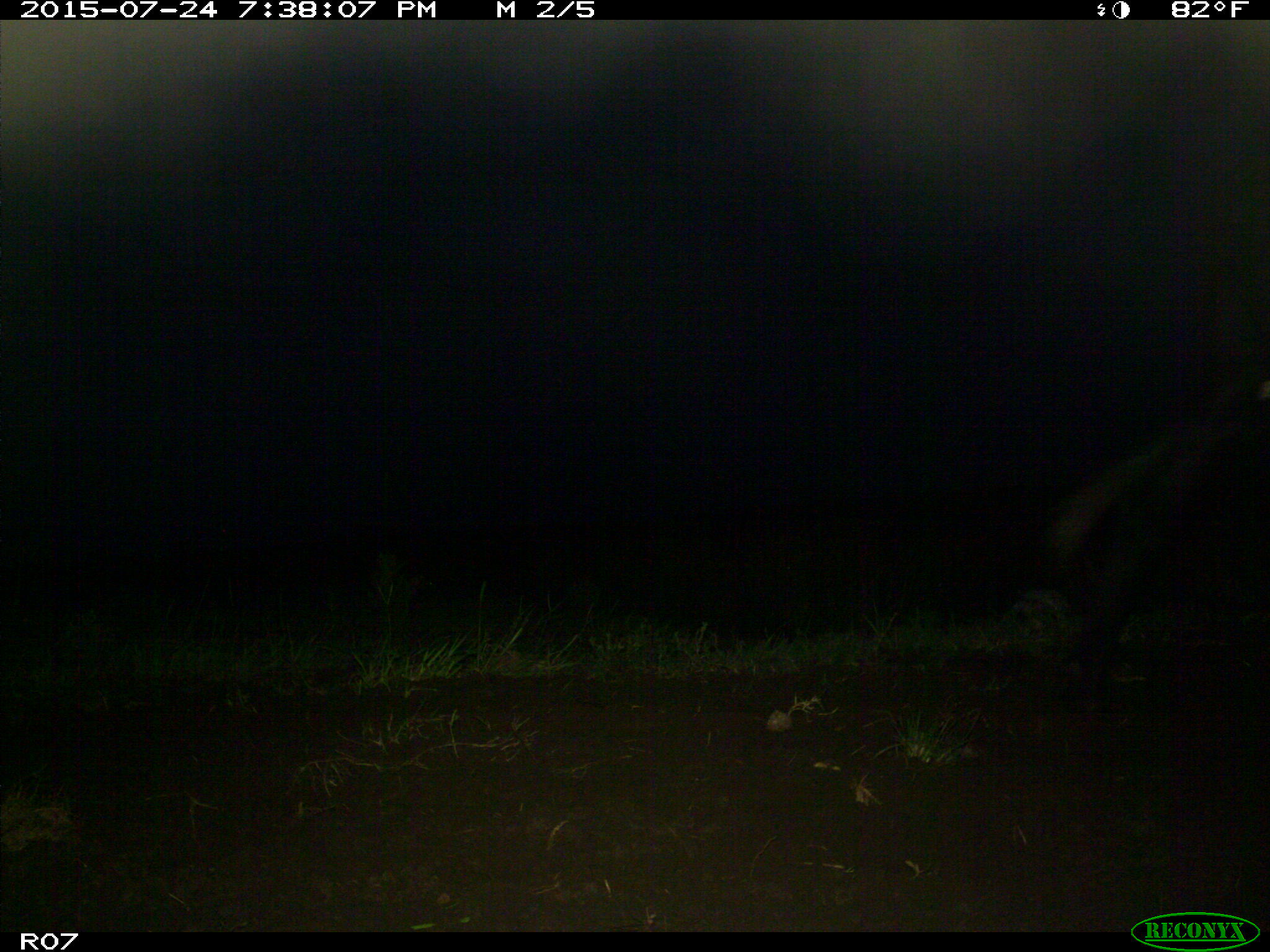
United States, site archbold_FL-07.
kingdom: Animalia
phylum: Chordata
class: Mammalia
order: Artiodactyla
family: Bovidae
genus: Bos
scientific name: Bos taurus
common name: domestic cow